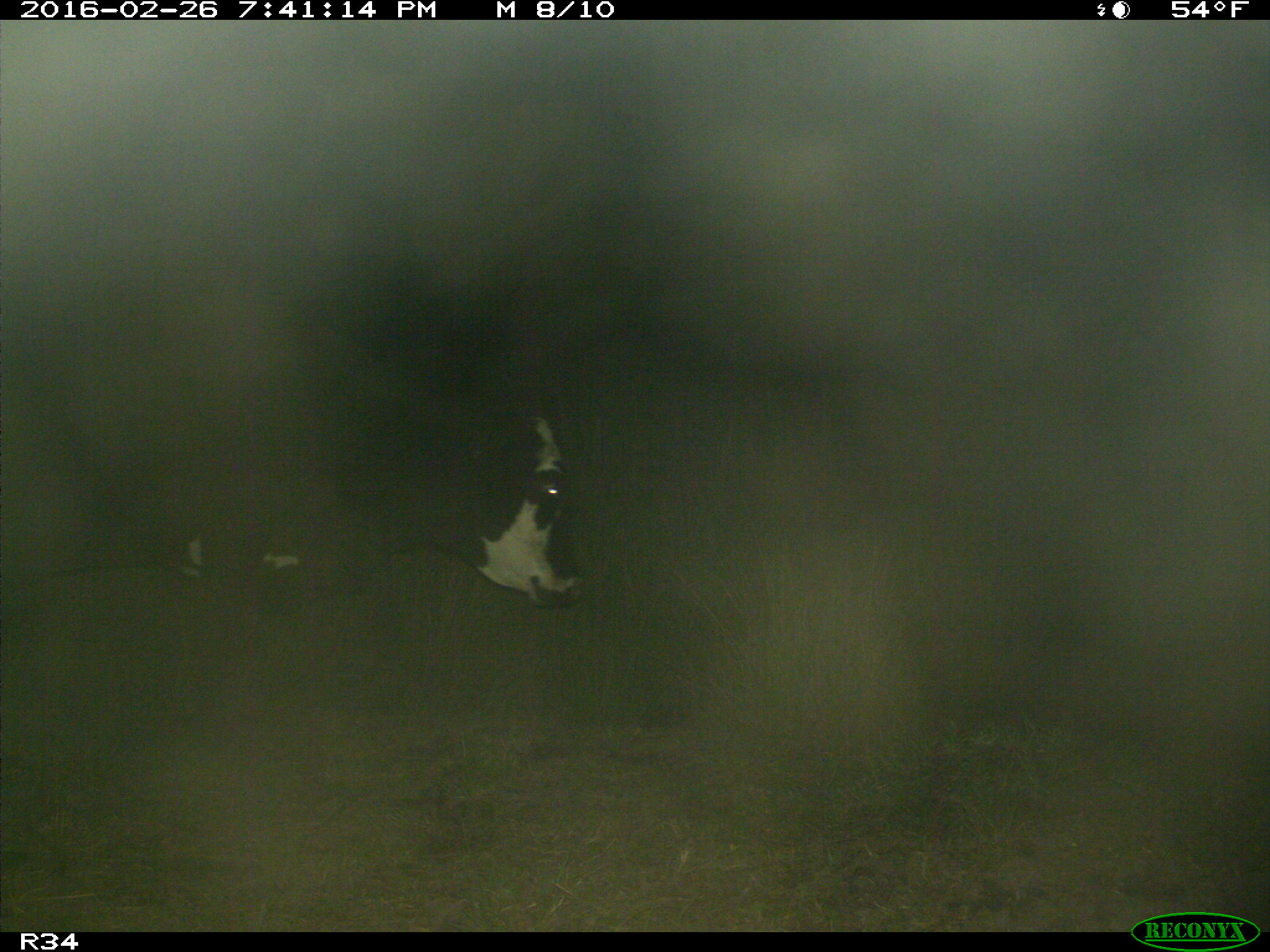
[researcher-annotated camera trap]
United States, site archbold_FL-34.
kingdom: Animalia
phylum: Chordata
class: Mammalia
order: Artiodactyla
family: Bovidae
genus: Bos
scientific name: Bos taurus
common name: domestic cow